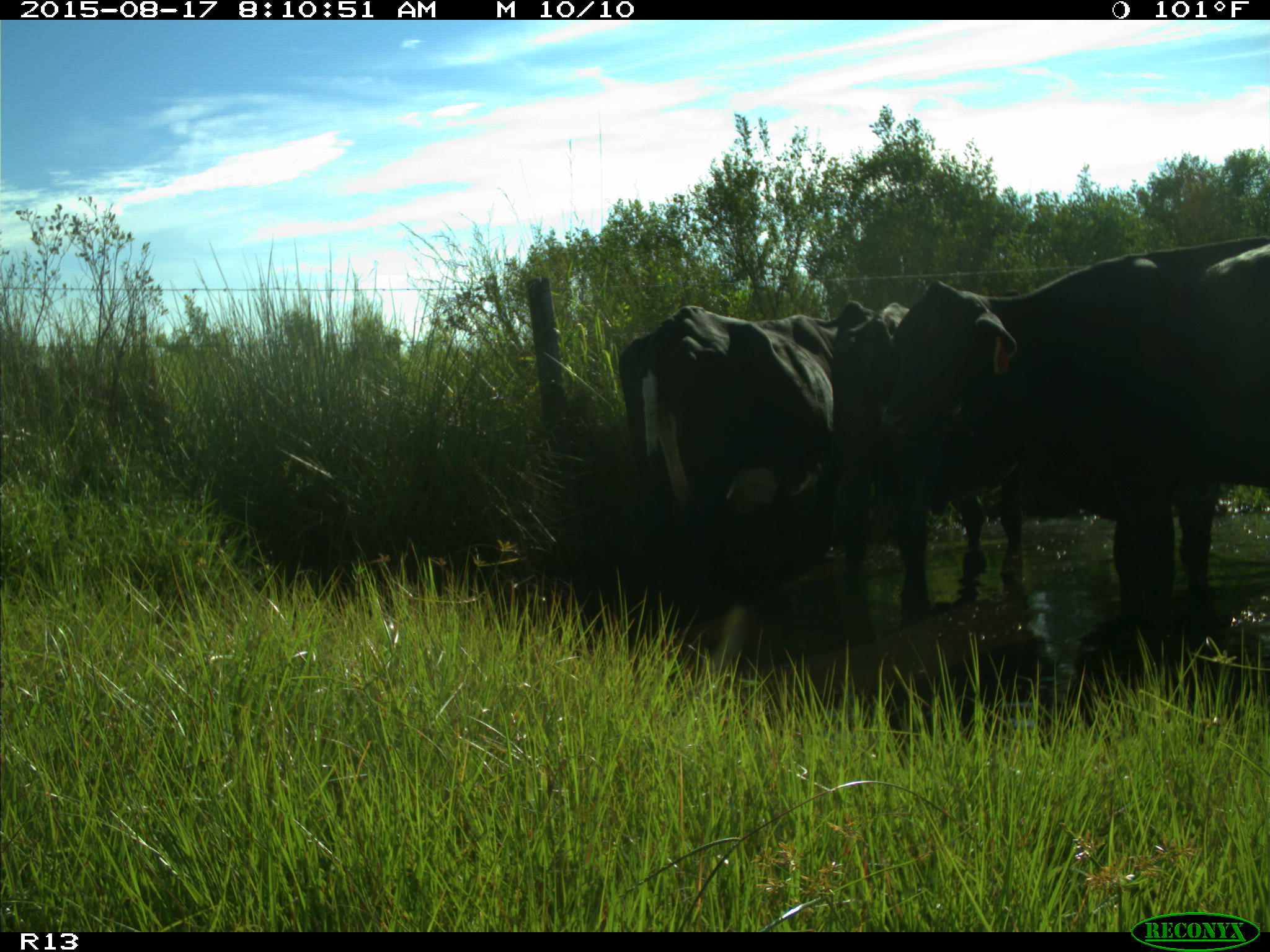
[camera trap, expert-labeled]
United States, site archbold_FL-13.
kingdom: Animalia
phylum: Chordata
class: Mammalia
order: Artiodactyla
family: Bovidae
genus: Bos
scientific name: Bos taurus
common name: domestic cow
Bos taurus (domestic cow).